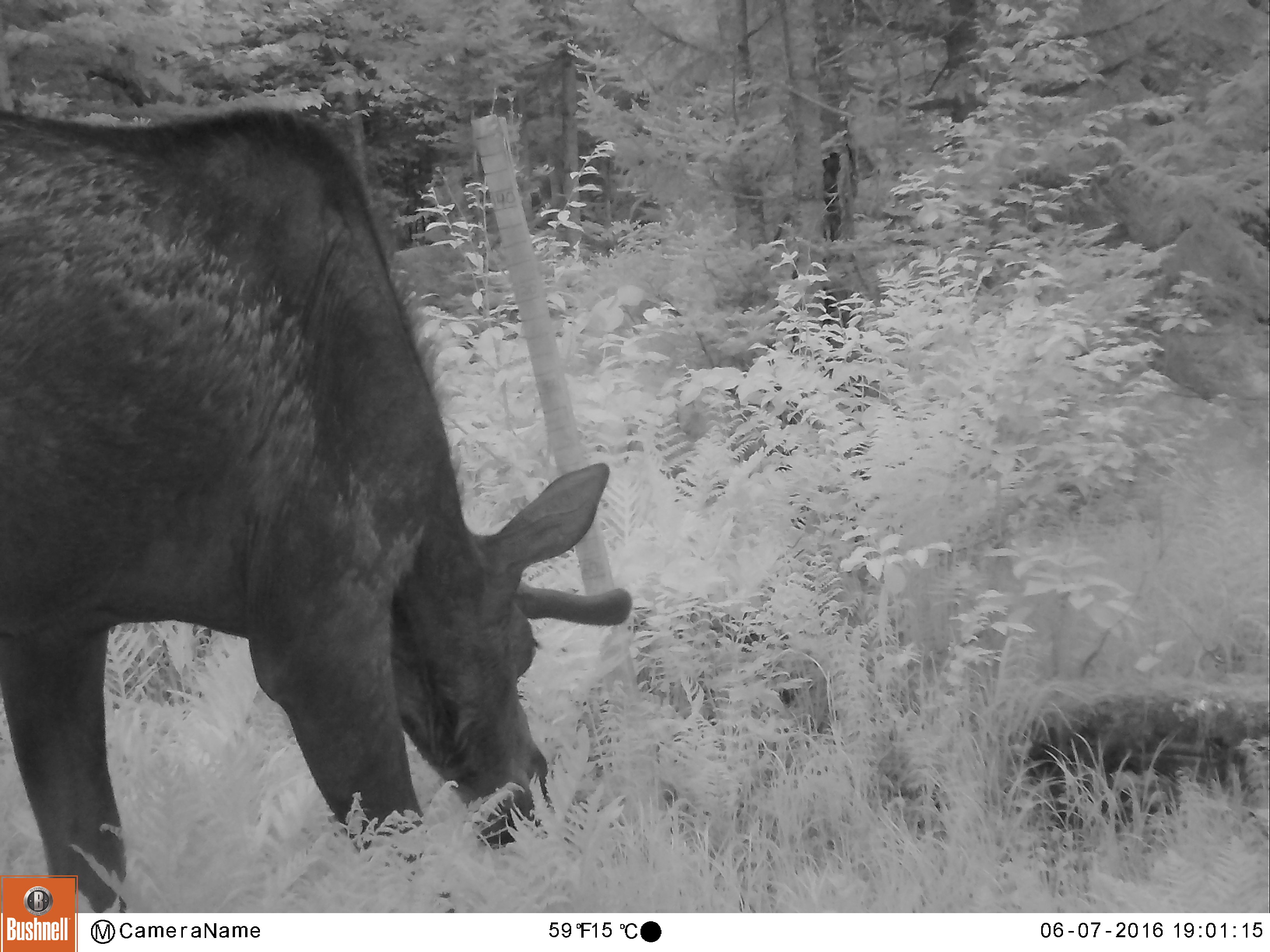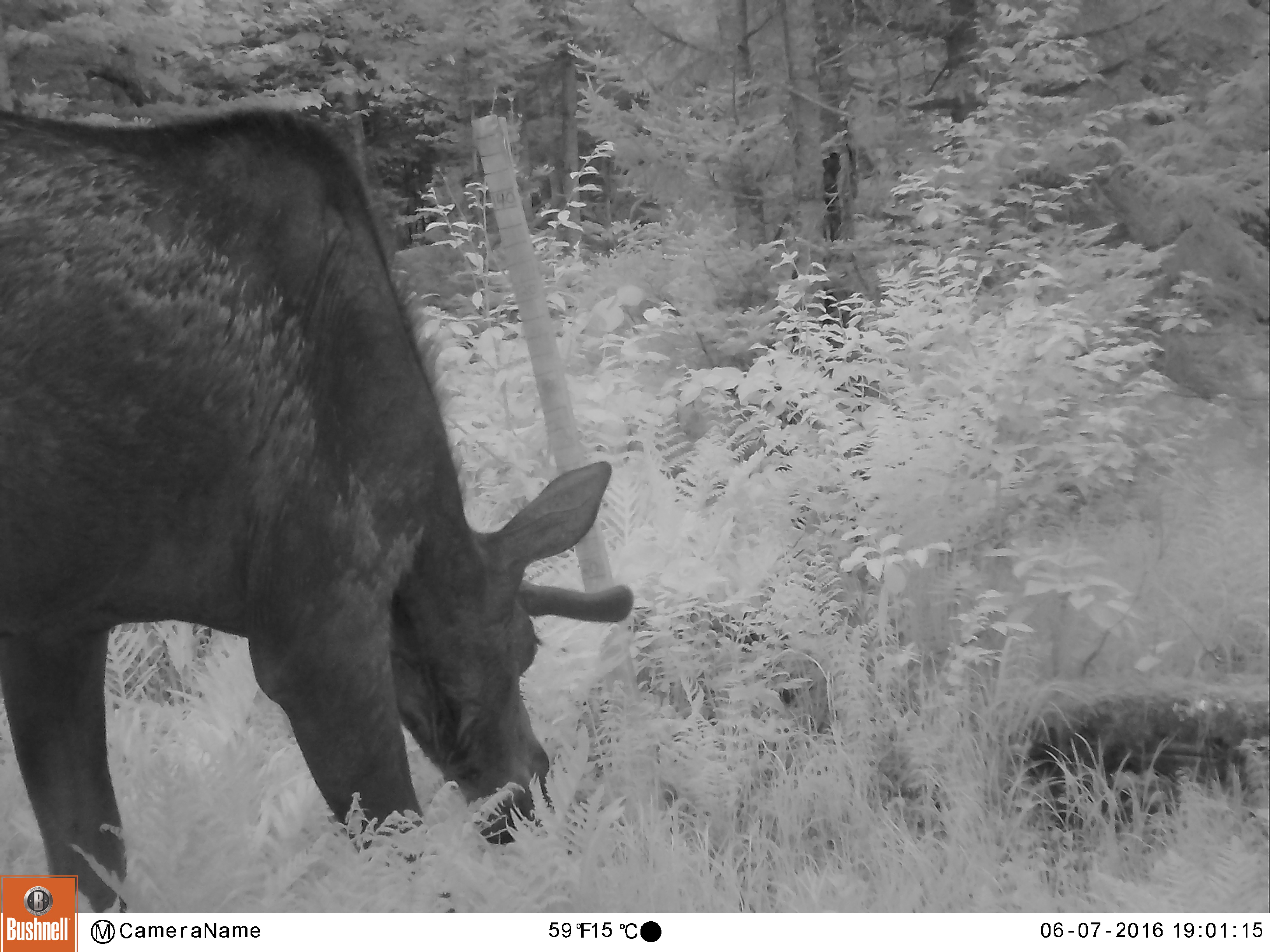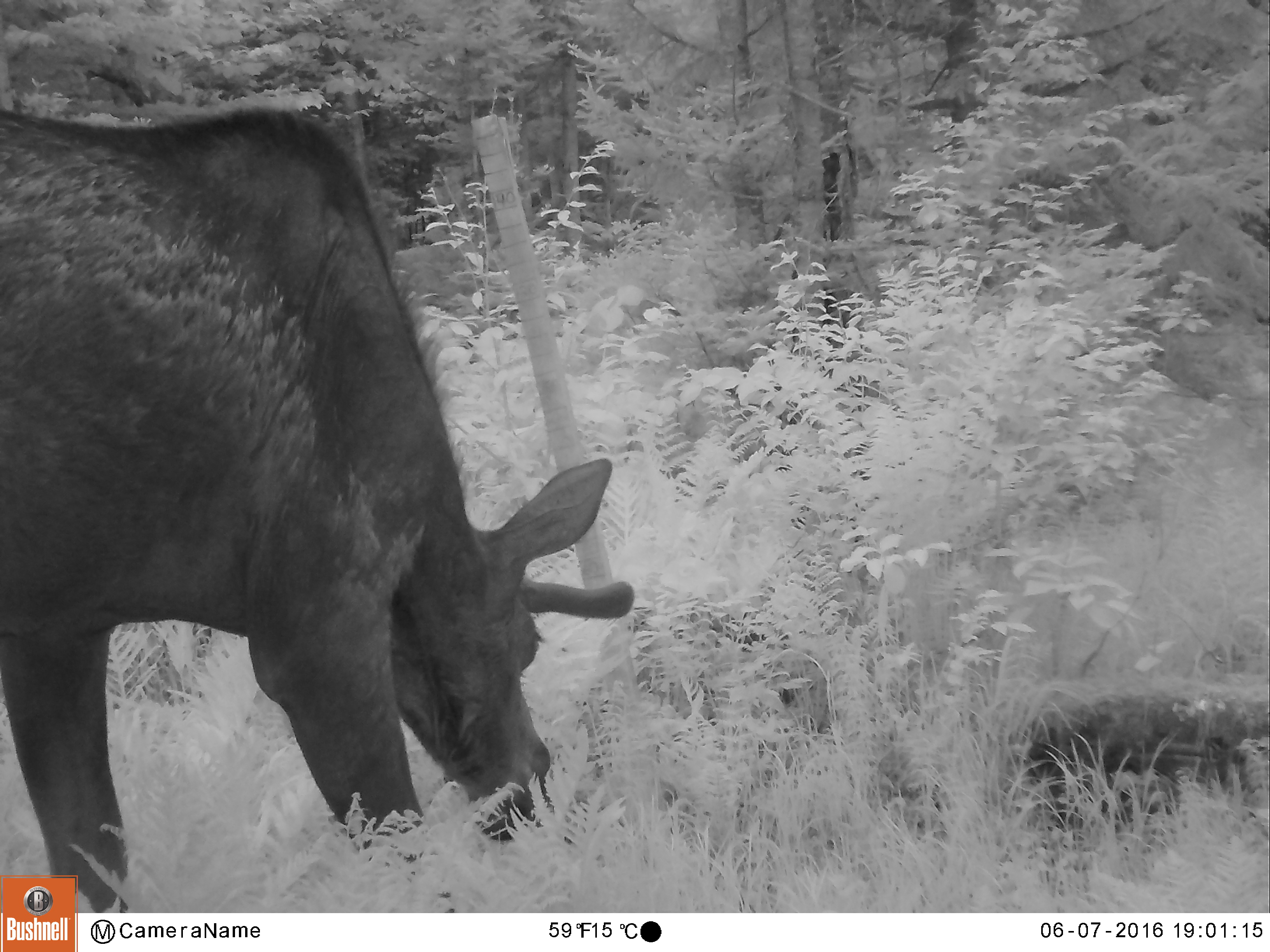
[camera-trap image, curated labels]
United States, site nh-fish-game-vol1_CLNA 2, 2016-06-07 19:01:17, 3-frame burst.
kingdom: Animalia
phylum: Chordata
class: Mammalia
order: Artiodactyla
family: Cervidae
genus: Alces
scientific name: Alces alces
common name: moose